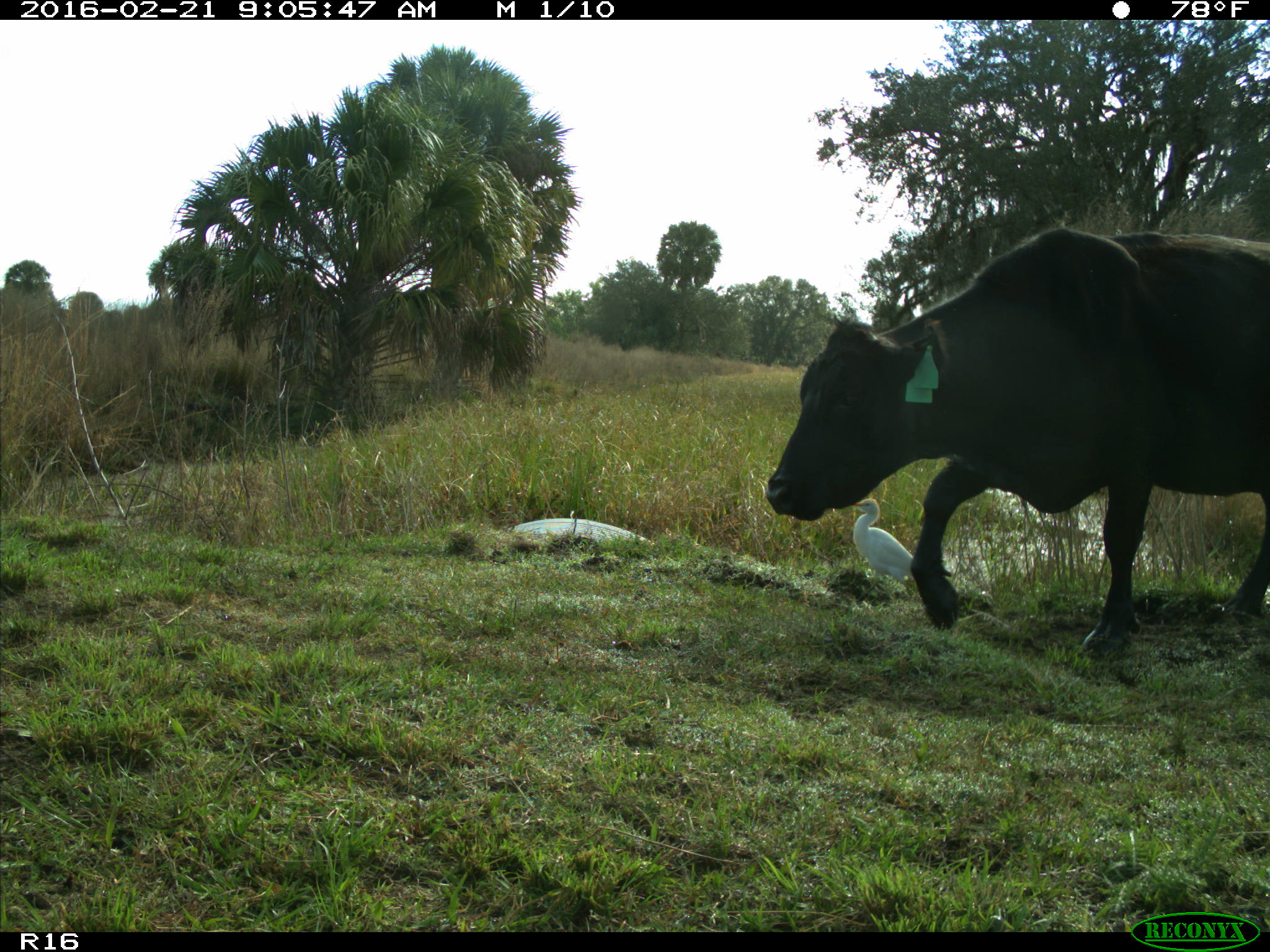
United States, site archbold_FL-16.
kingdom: Animalia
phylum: Chordata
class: Mammalia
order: Artiodactyla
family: Bovidae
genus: Bos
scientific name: Bos taurus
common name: domestic cow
Bos taurus (domestic cow).